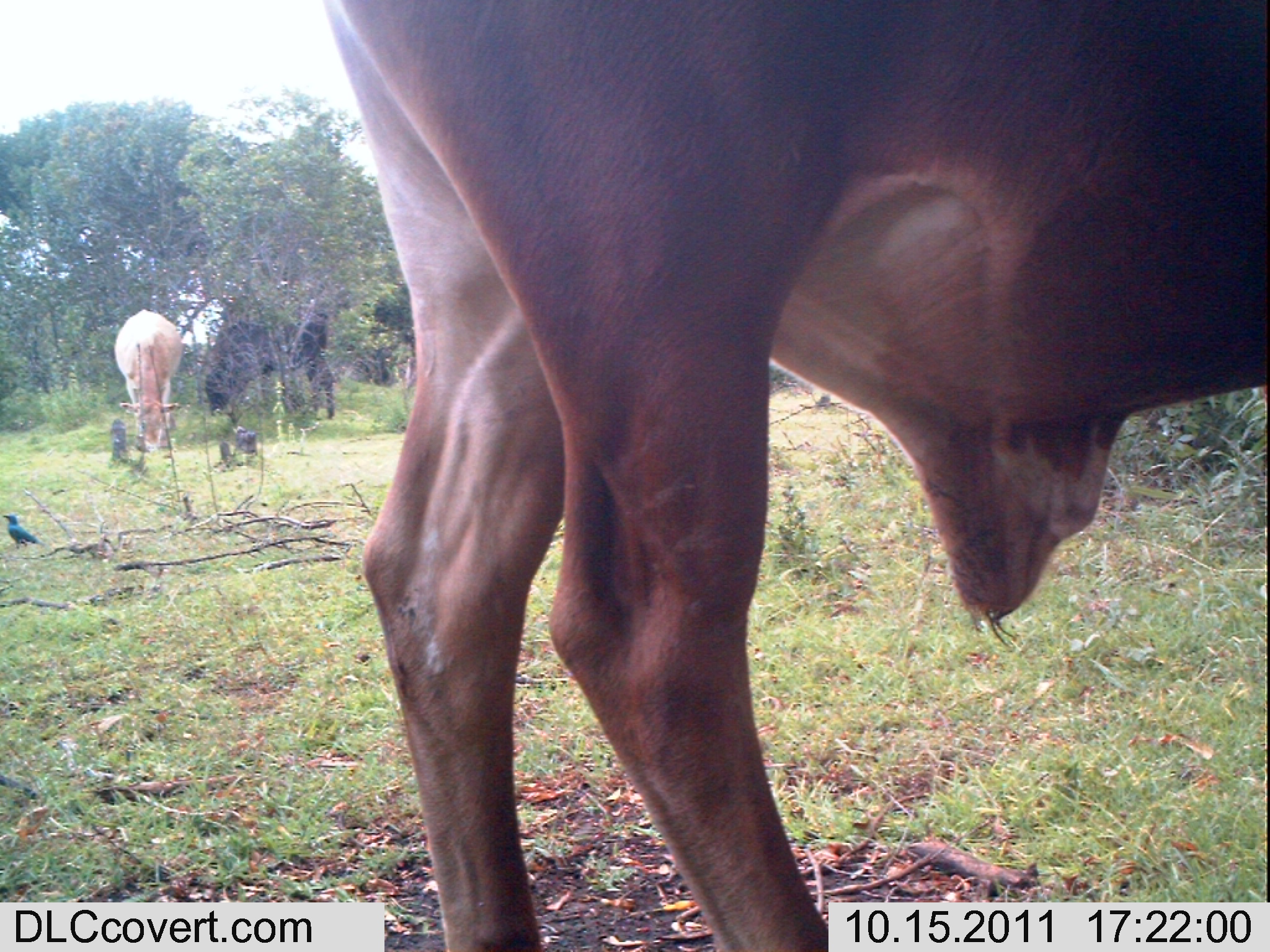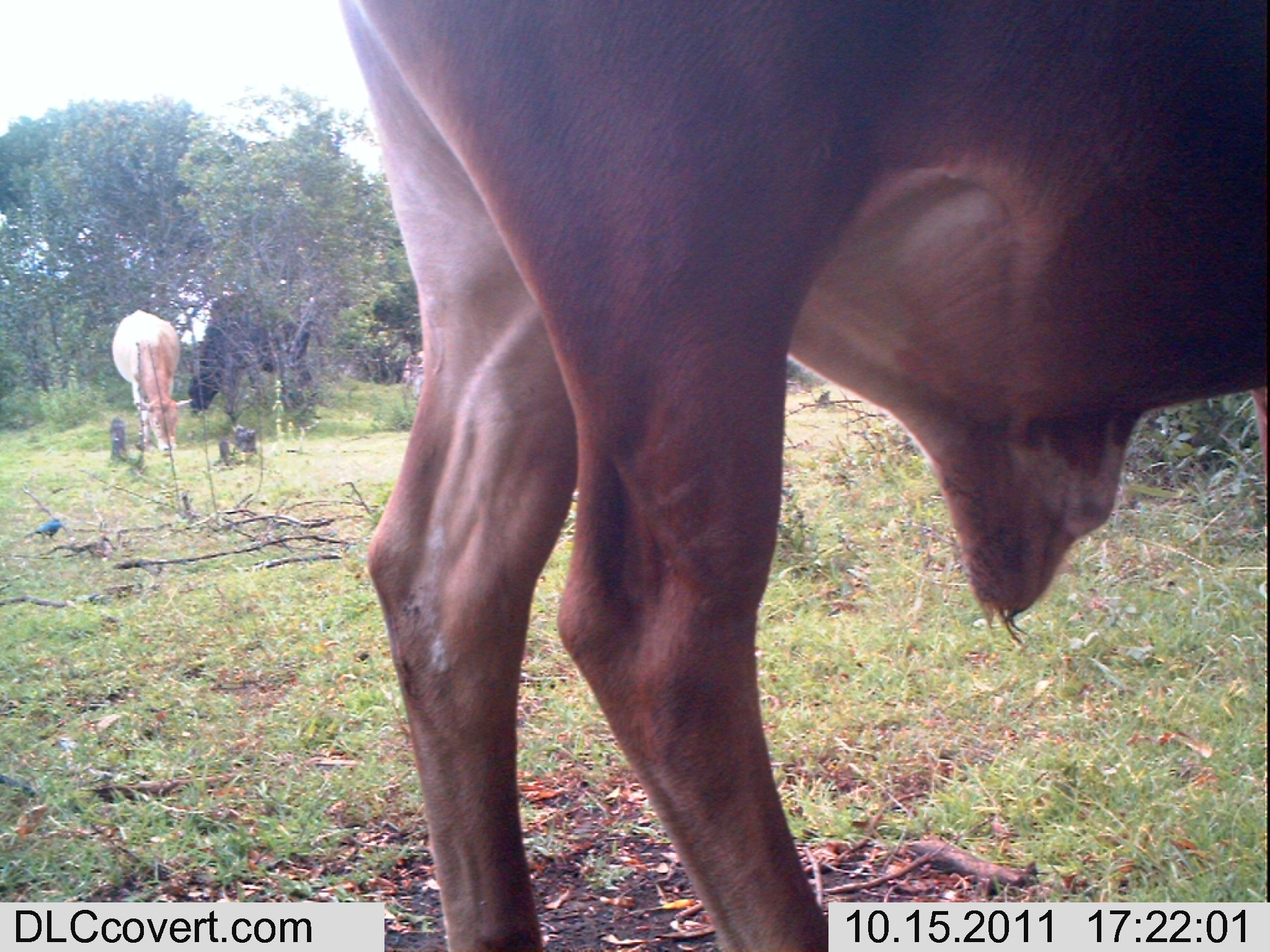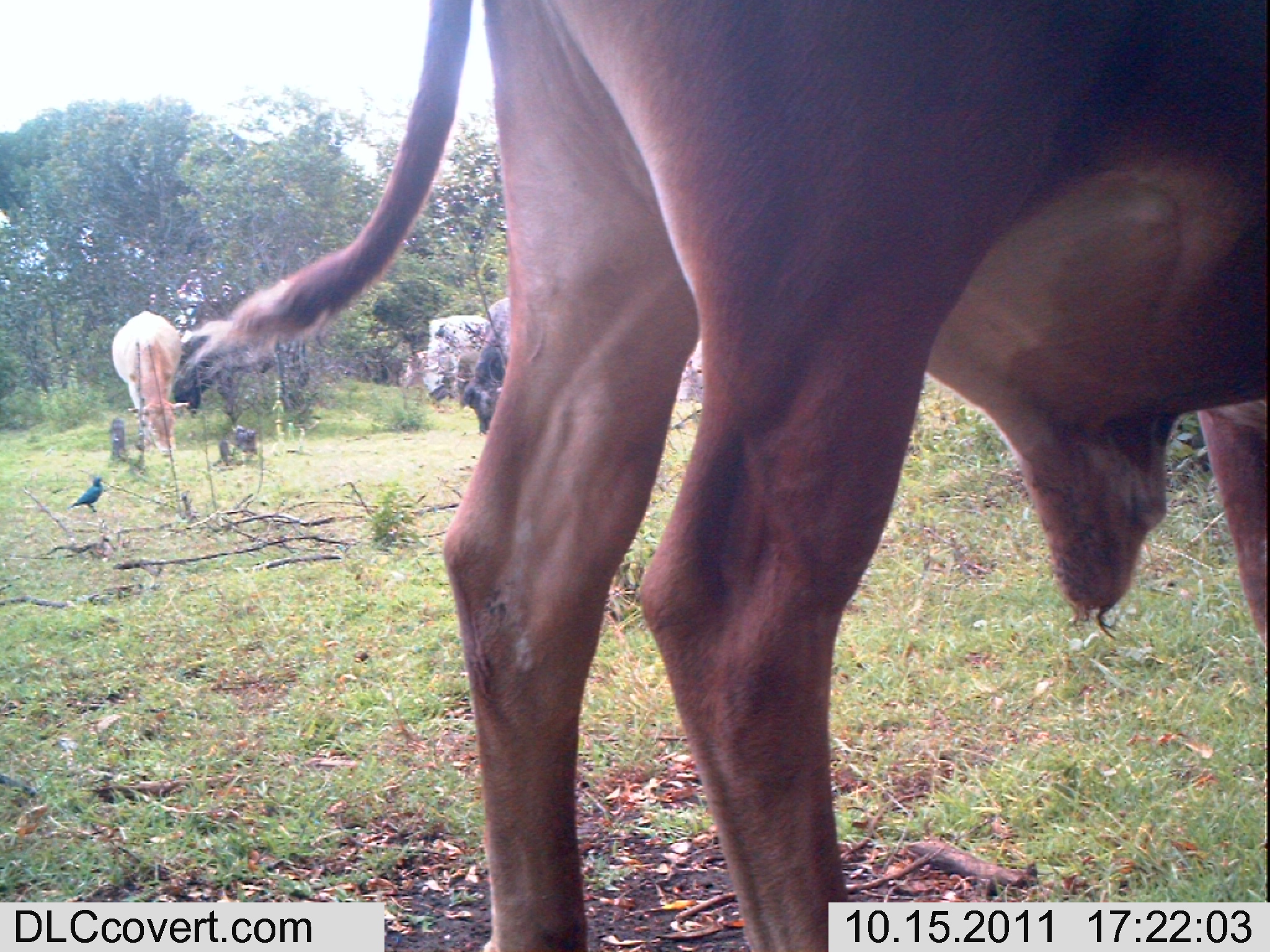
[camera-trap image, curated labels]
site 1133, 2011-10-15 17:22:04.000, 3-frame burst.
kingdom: Animalia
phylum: Chordata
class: Mammalia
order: Artiodactyla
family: Bovidae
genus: Bos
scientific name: Bos taurus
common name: domestic cattle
Bos taurus (domestic cattle), count 3.